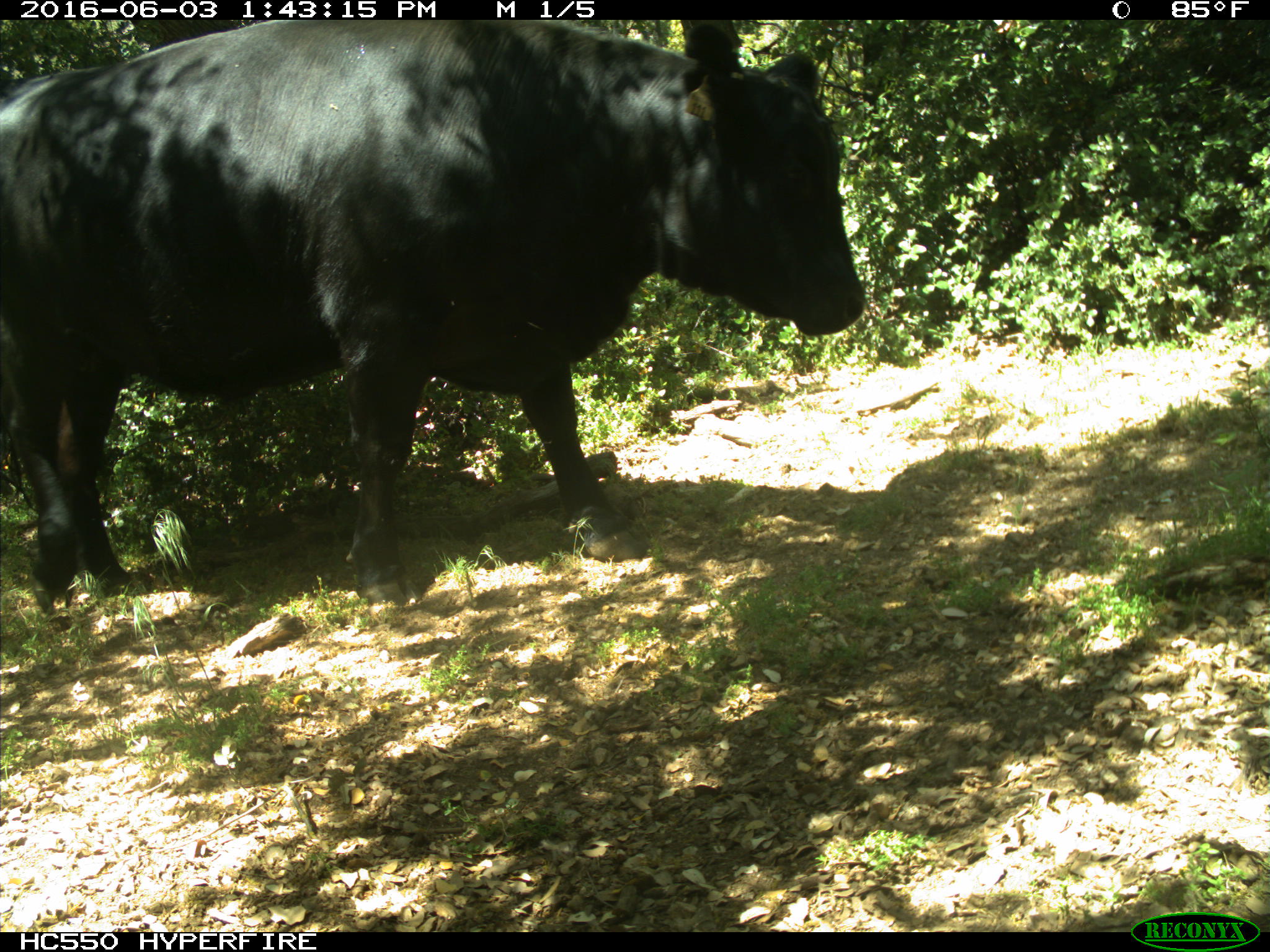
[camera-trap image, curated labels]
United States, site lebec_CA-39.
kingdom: Animalia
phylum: Chordata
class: Mammalia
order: Artiodactyla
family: Bovidae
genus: Bos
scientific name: Bos taurus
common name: domestic cow